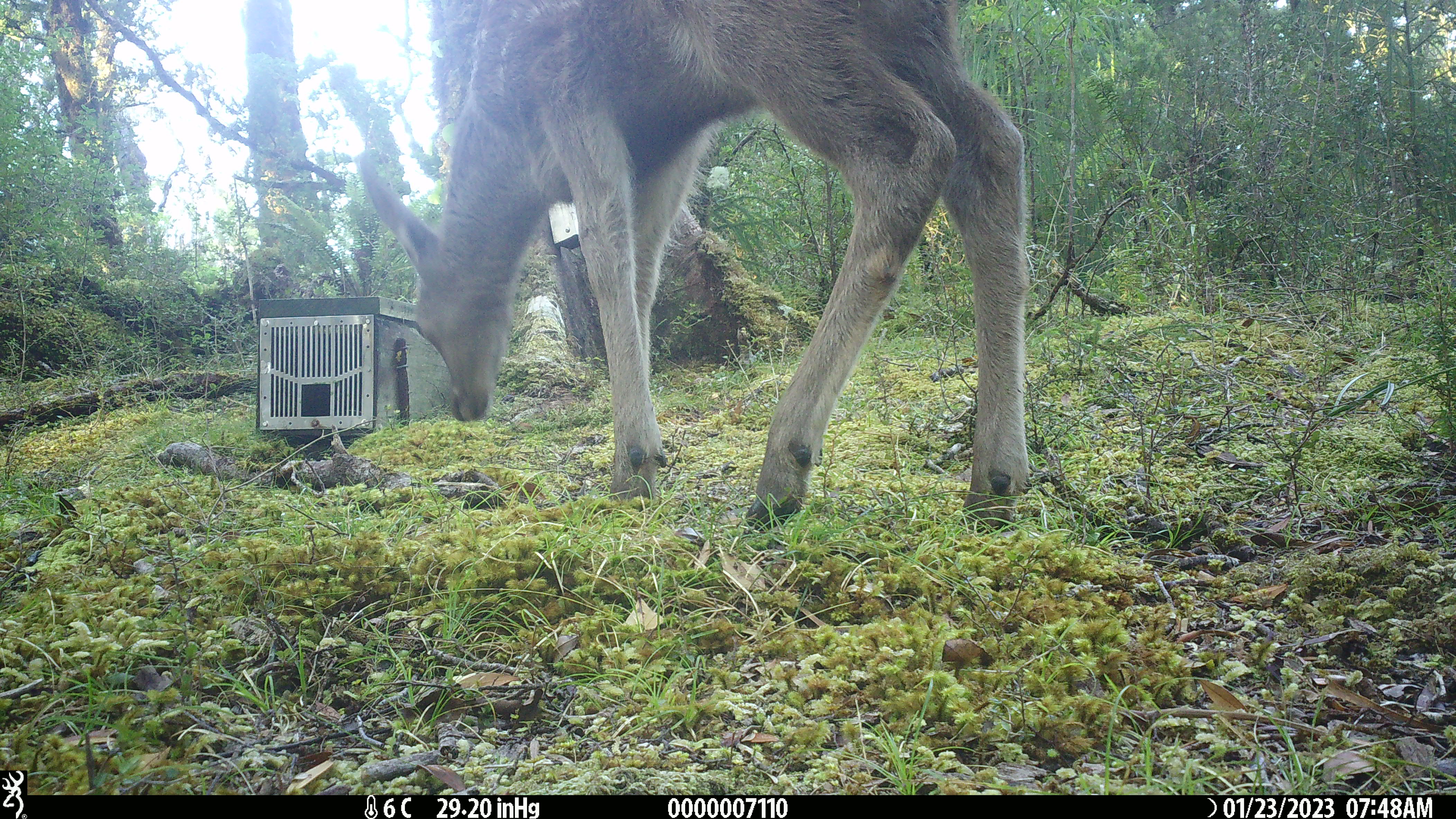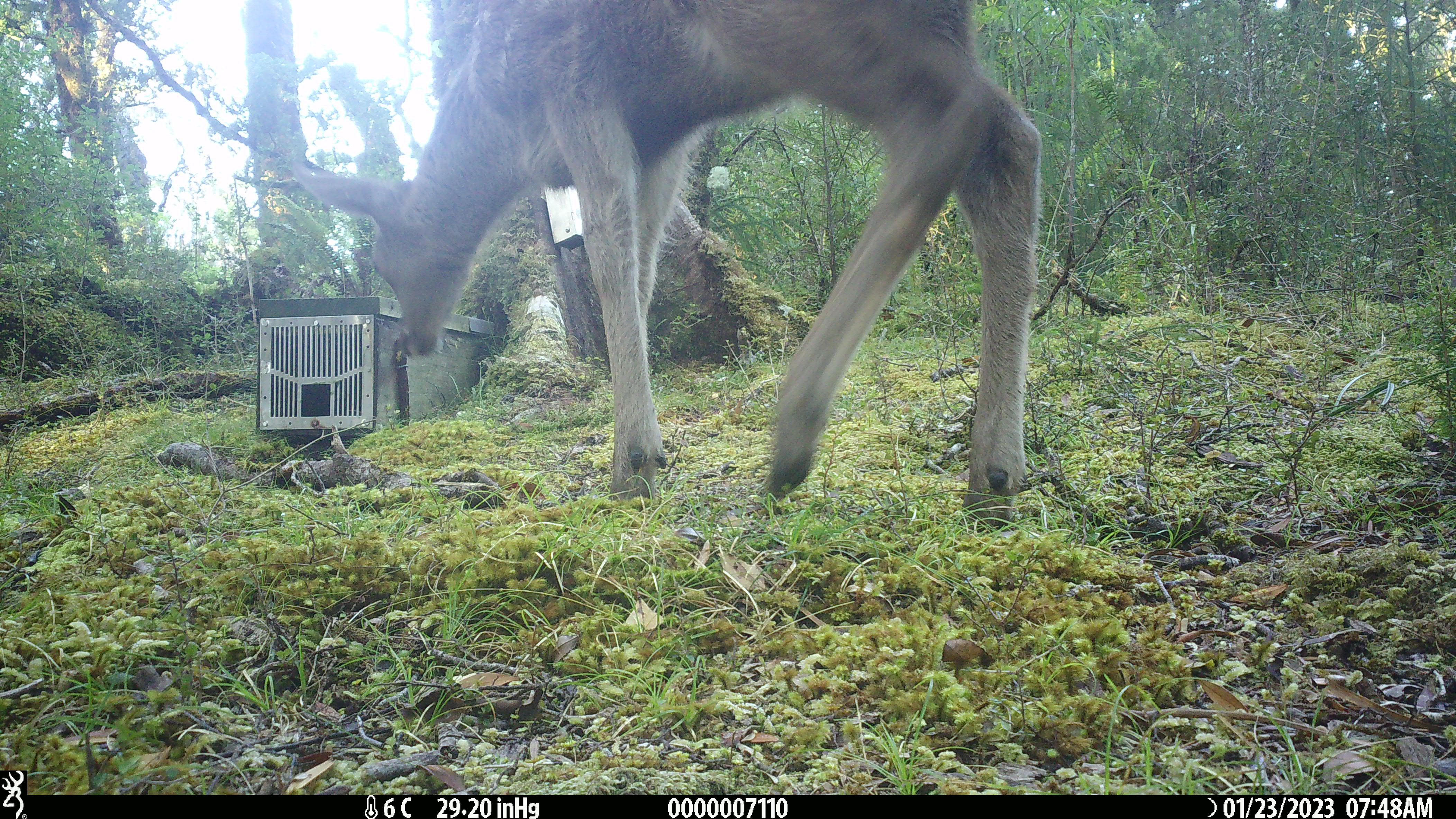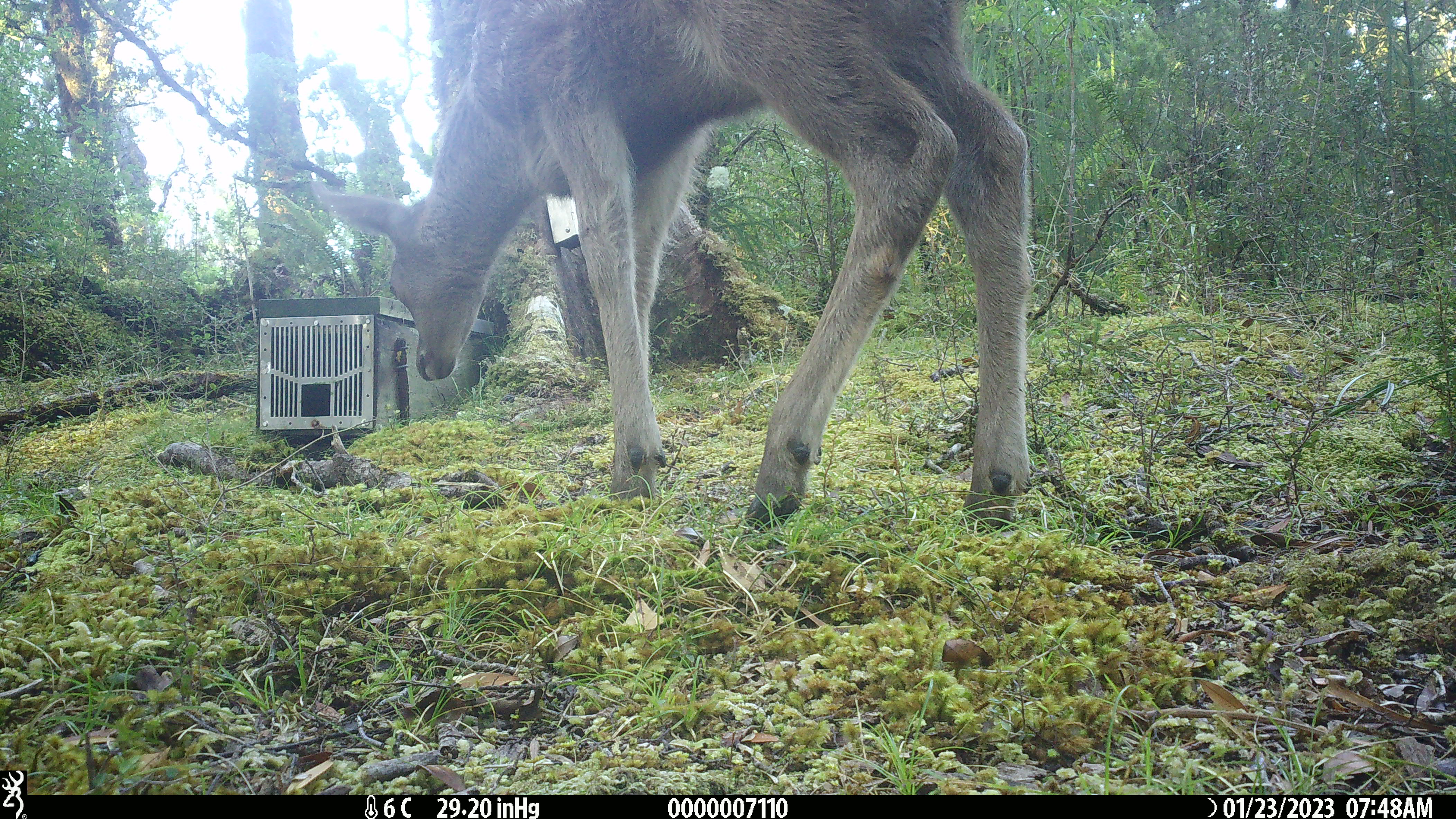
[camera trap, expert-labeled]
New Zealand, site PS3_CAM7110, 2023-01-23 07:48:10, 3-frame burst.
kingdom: Animalia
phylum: Chordata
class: Mammalia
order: Artiodactyla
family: Cervidae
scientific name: Cervidae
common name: deer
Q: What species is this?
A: Deer (Cervidae).